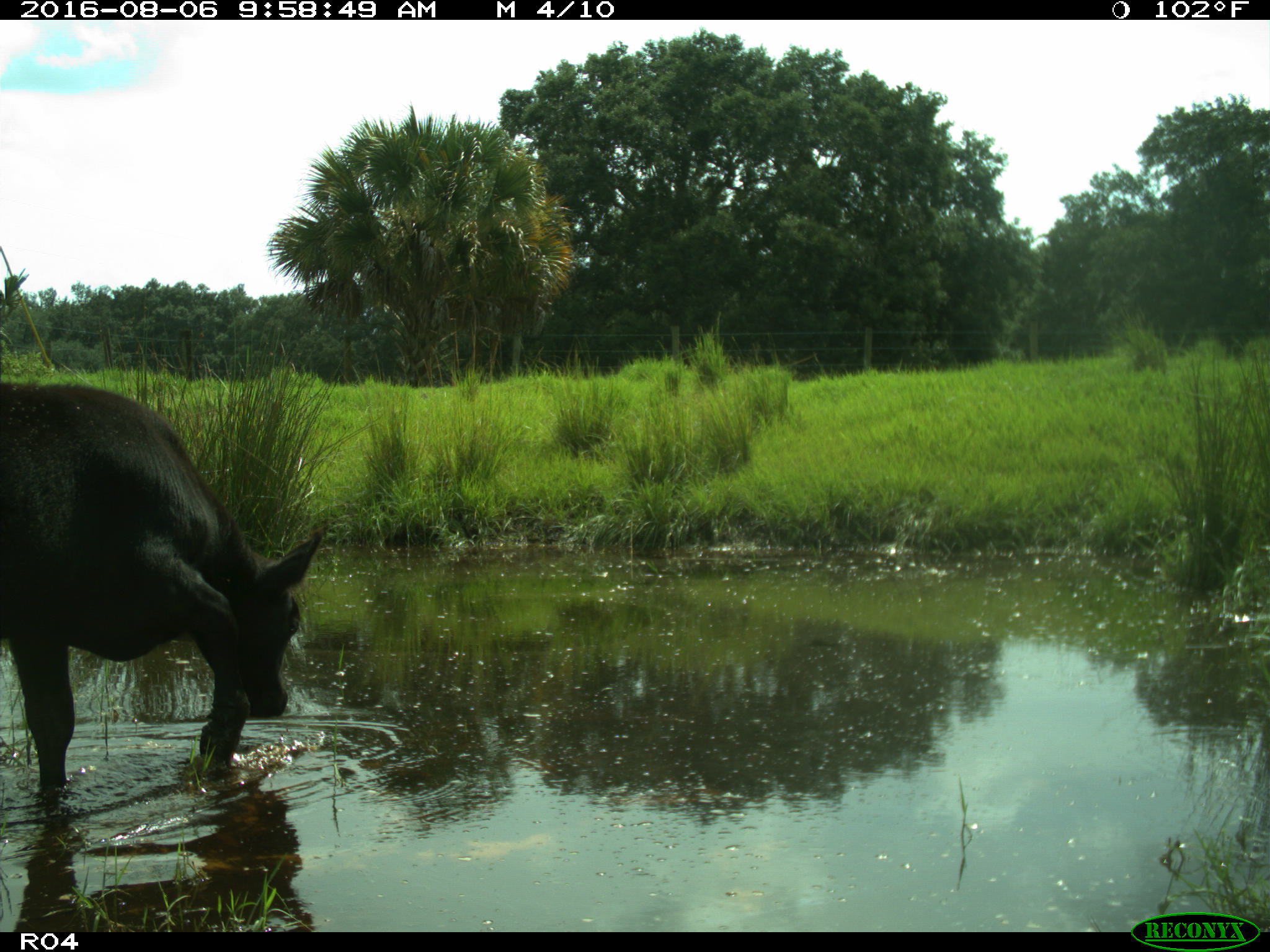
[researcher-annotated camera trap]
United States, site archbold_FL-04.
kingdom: Animalia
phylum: Chordata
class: Mammalia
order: Artiodactyla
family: Bovidae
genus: Bos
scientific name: Bos taurus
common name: domestic cow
Bos taurus (domestic cow).